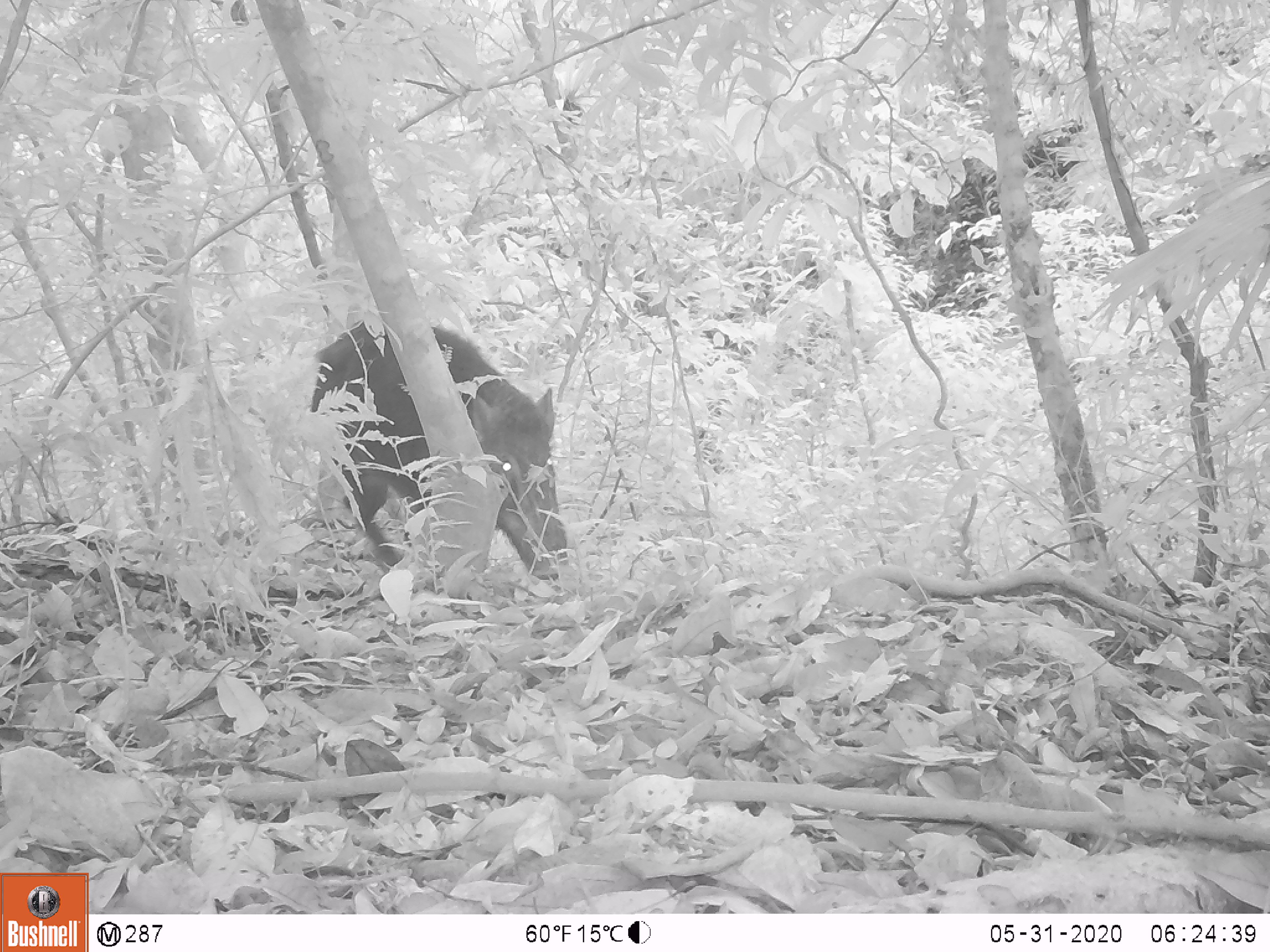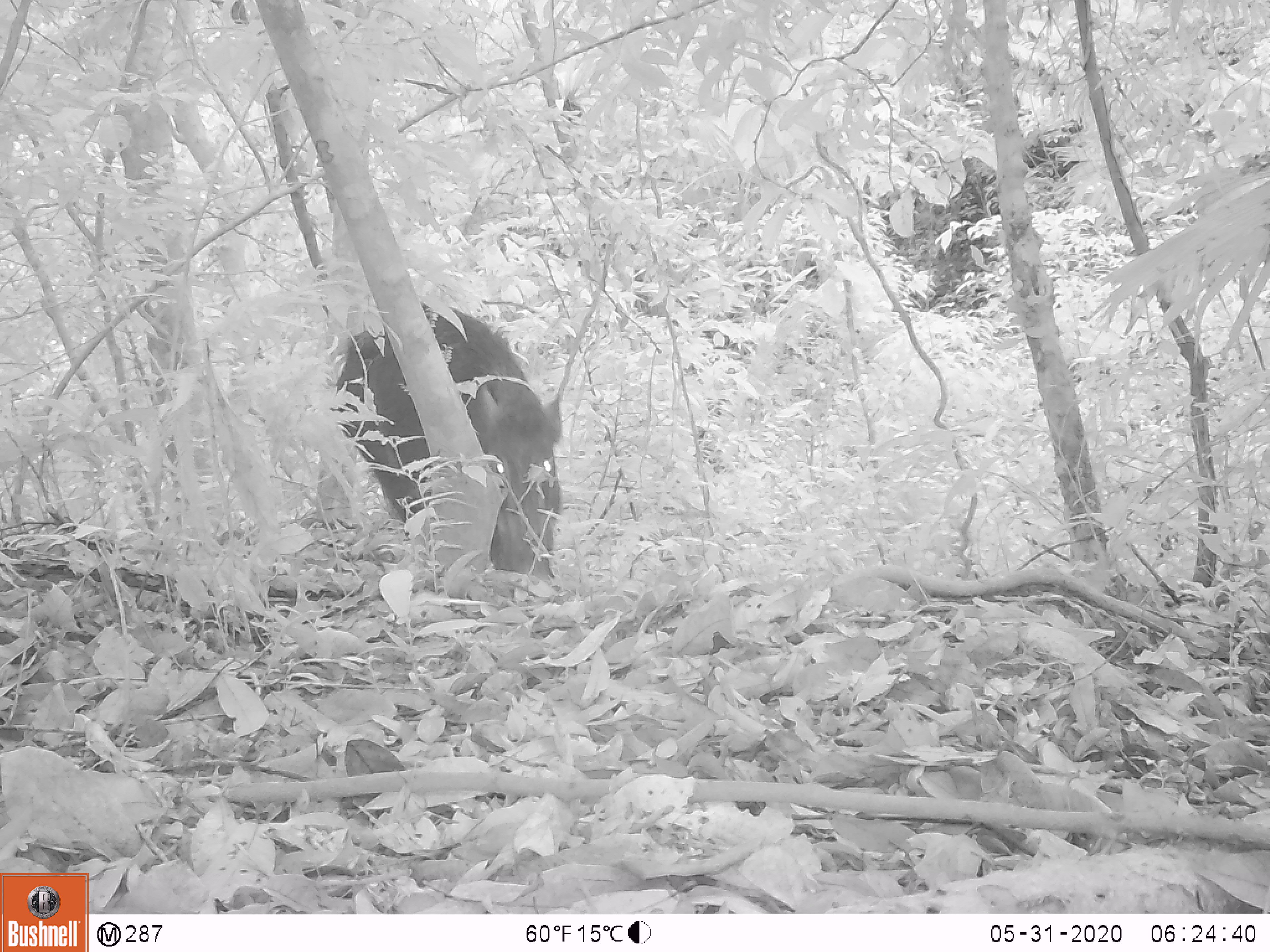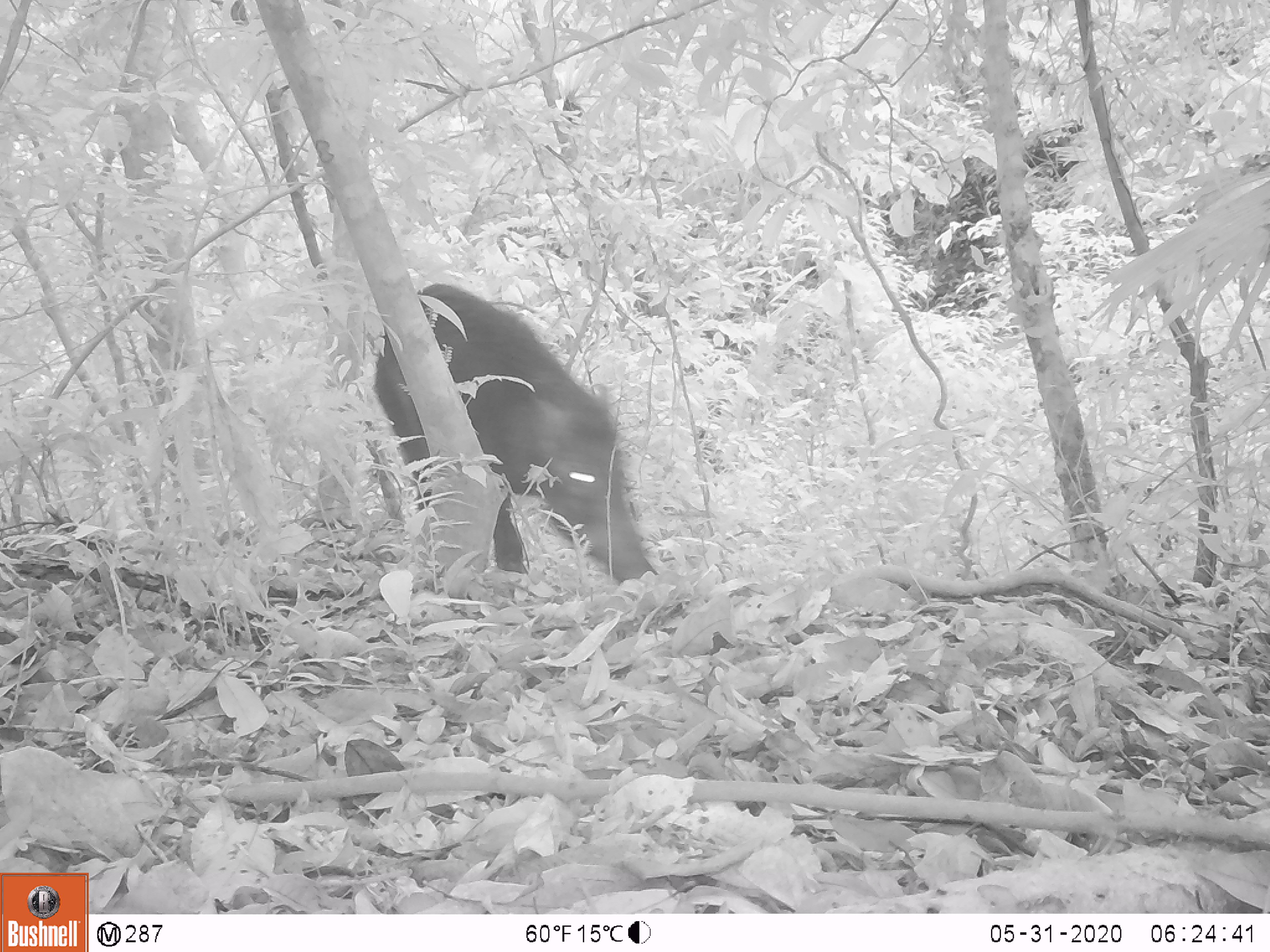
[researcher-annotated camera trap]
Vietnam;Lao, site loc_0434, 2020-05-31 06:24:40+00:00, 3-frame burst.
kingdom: Animalia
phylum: Chordata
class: Mammalia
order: Artiodactyla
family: Suidae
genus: Sus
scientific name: Sus scrofa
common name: eurasian wild pig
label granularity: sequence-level